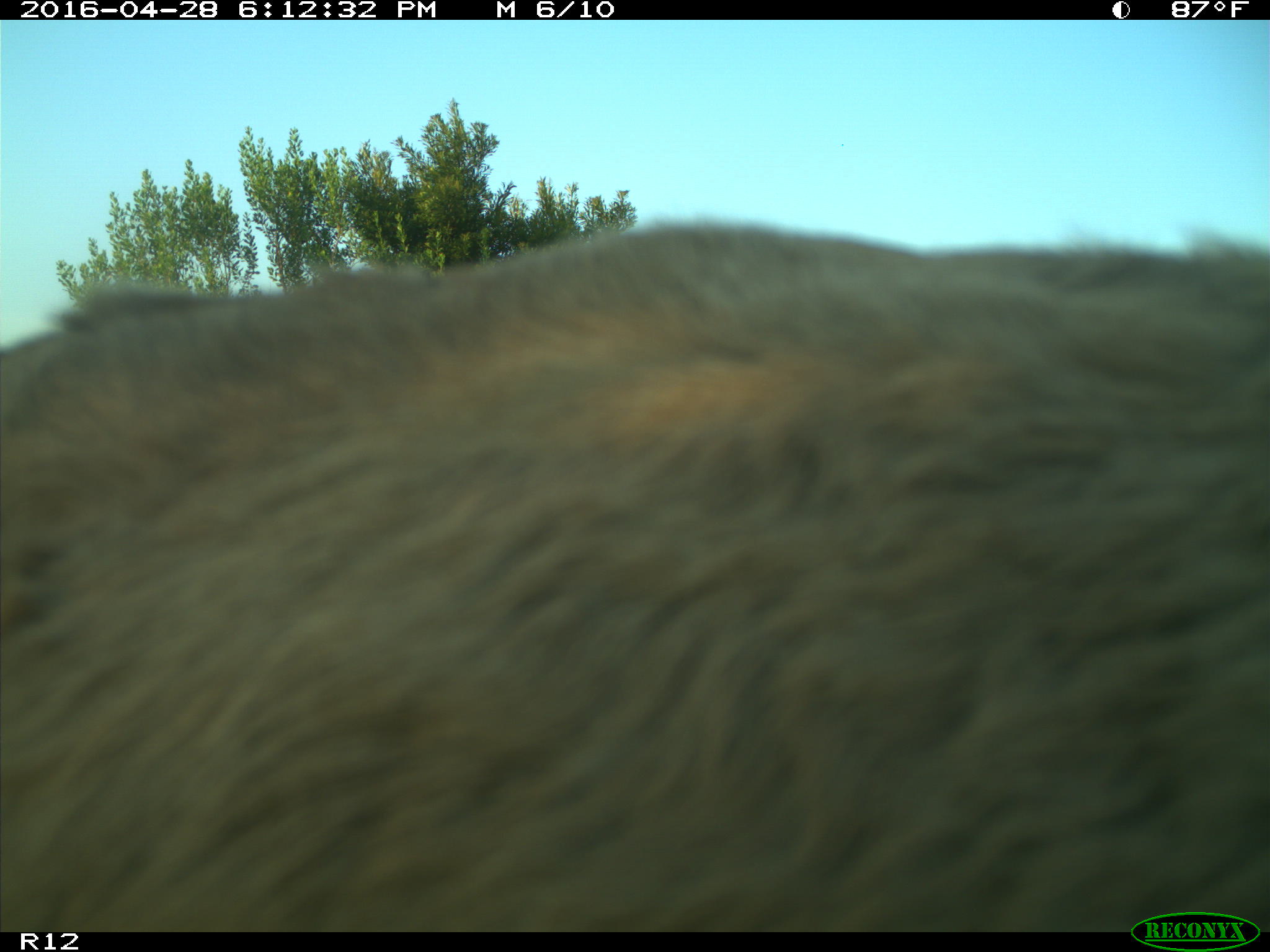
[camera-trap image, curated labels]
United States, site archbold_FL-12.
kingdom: Animalia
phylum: Chordata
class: Mammalia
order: Artiodactyla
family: Bovidae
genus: Bos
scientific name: Bos taurus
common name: domestic cow